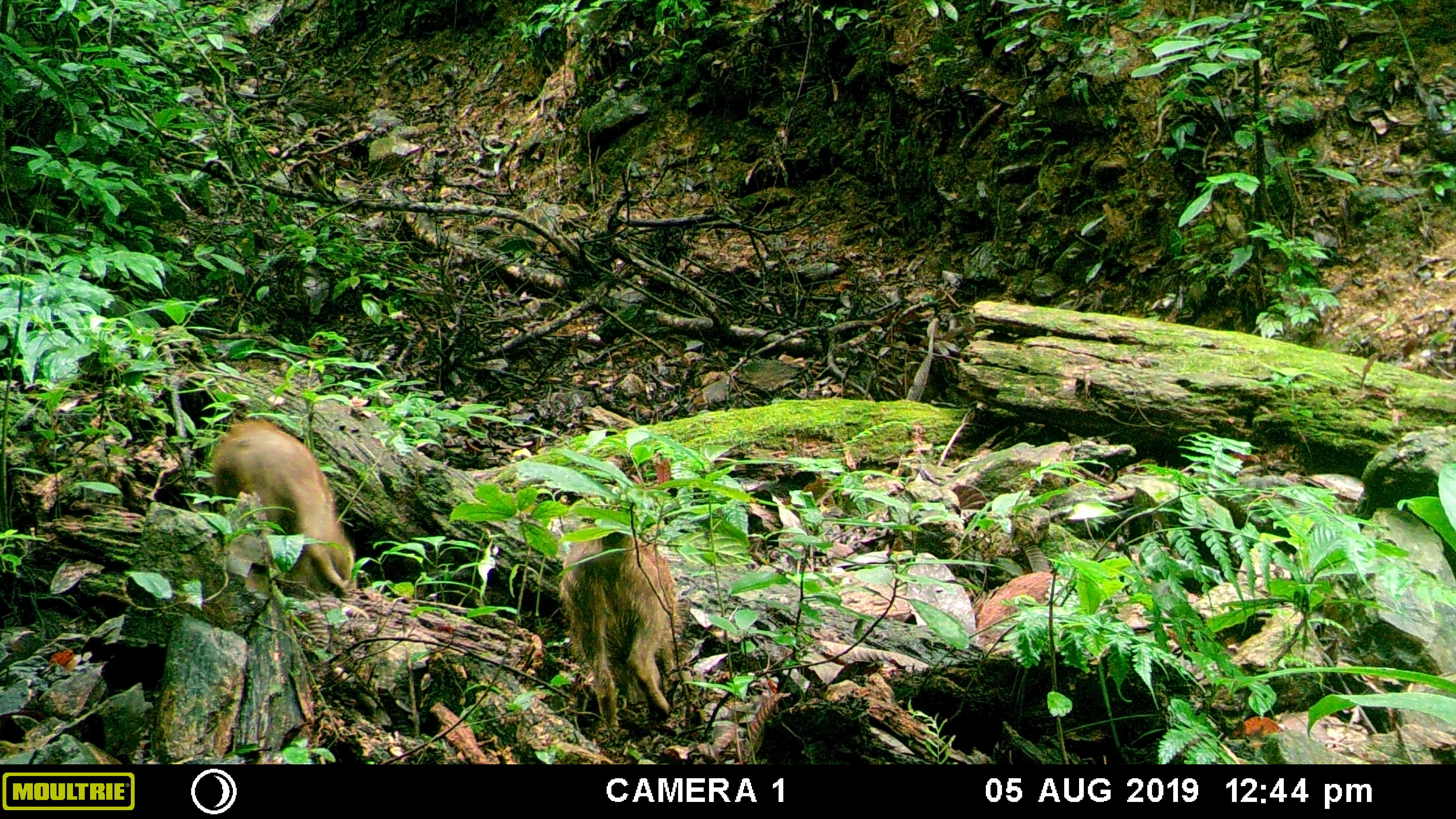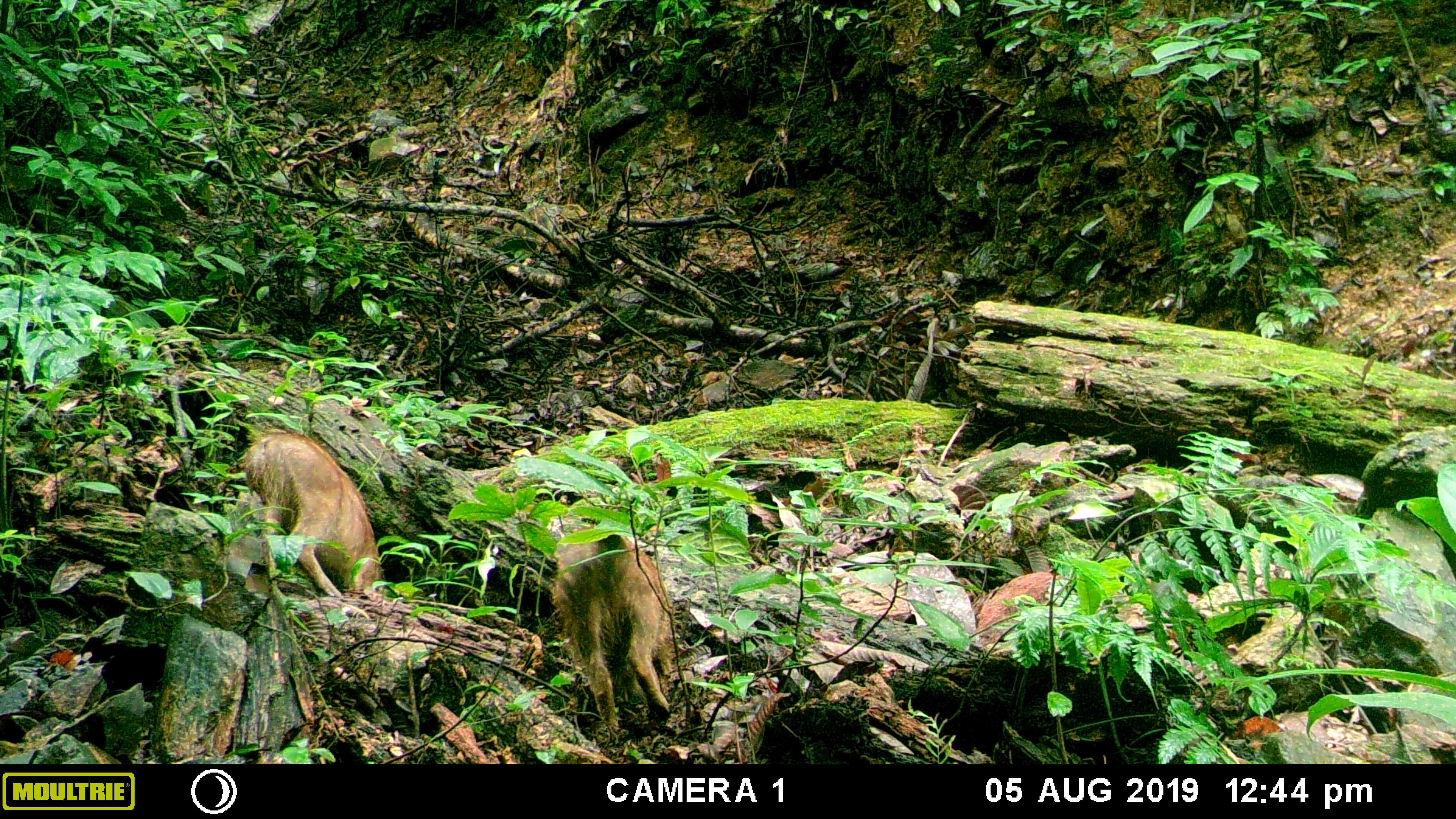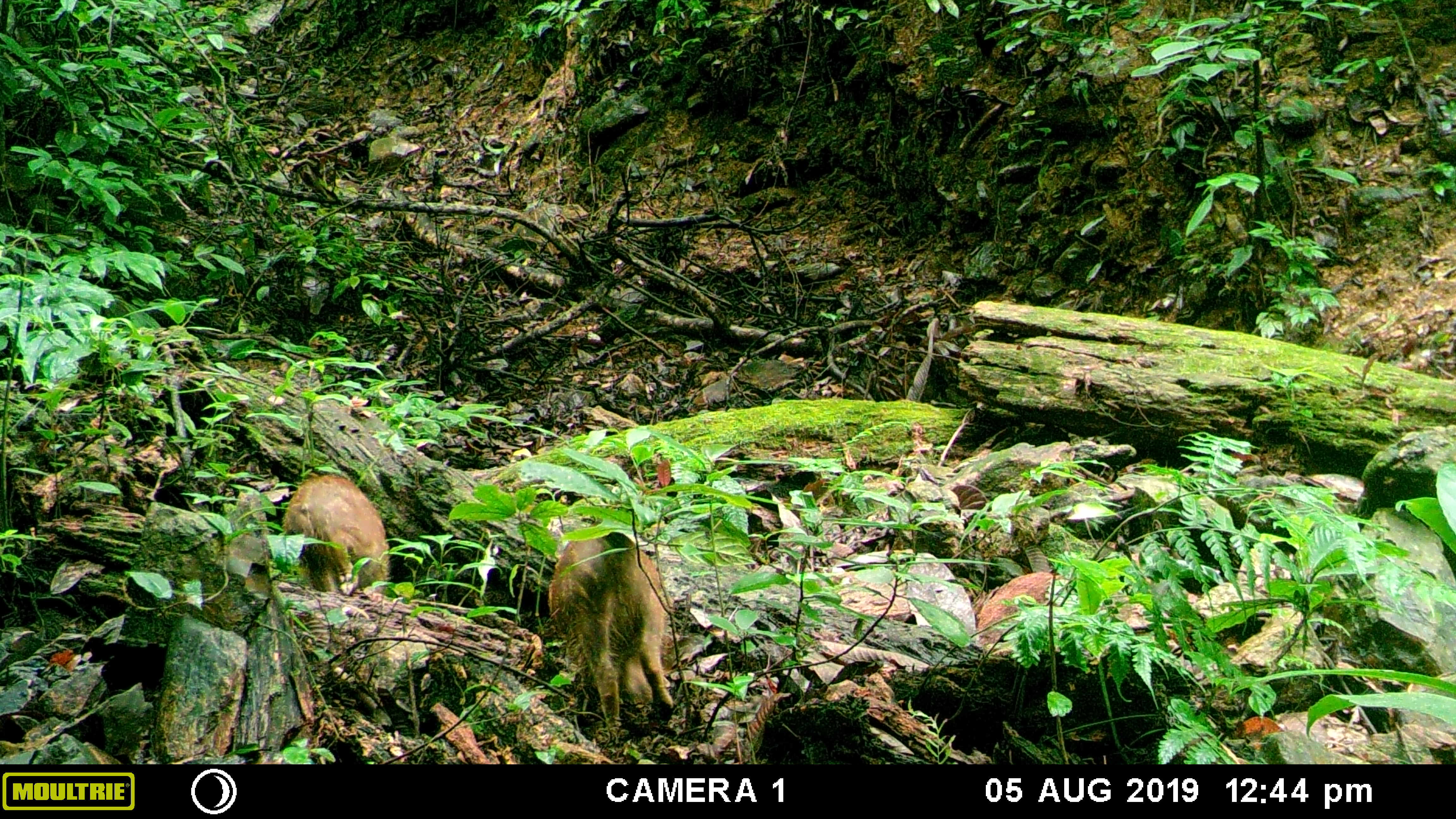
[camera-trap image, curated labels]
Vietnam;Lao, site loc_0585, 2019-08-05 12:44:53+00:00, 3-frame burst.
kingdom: Animalia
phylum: Chordata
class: Mammalia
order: Artiodactyla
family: Suidae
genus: Sus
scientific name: Sus scrofa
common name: eurasian wild pig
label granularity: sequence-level